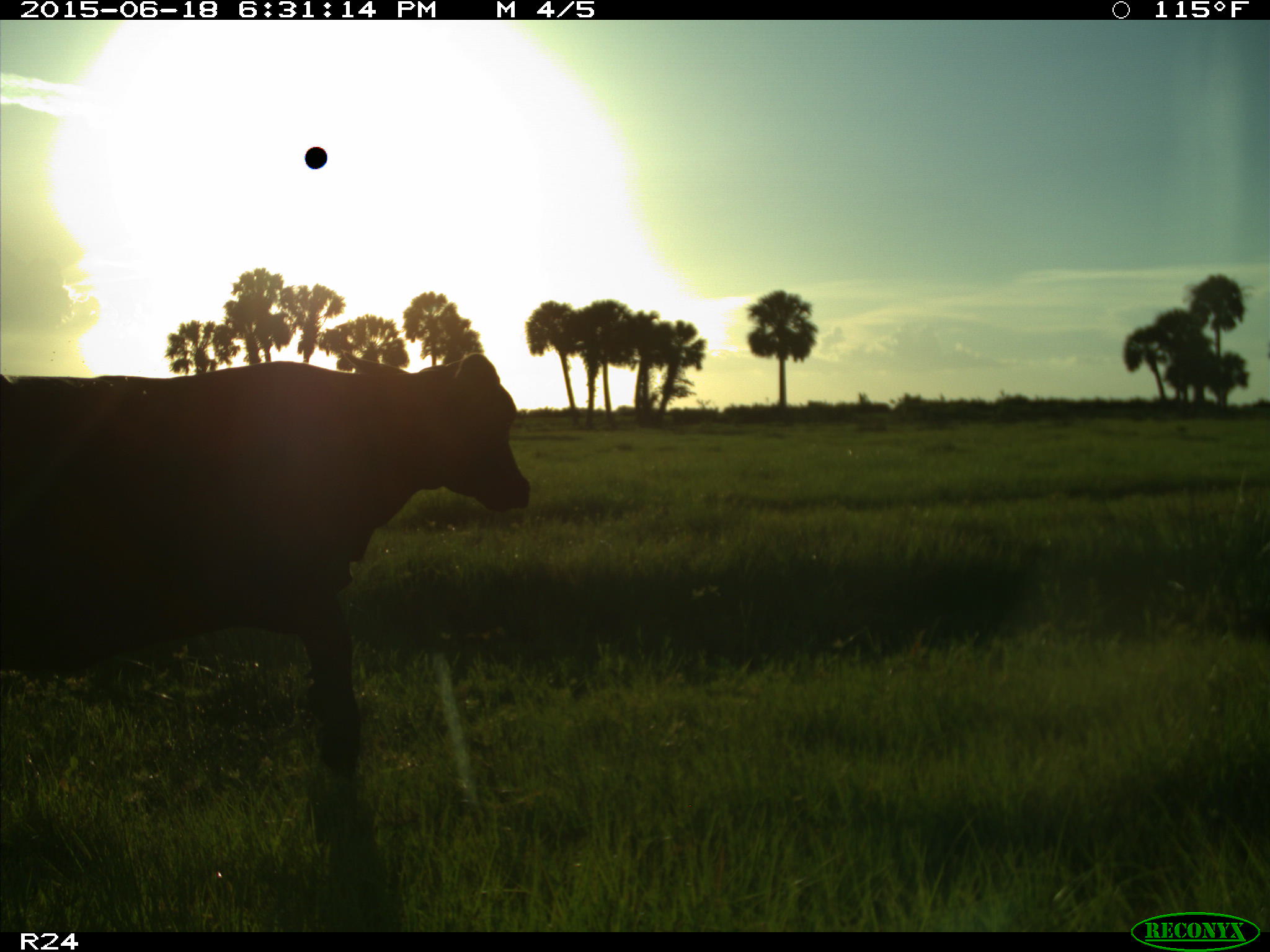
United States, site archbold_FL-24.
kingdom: Animalia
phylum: Chordata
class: Mammalia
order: Artiodactyla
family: Bovidae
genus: Bos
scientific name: Bos taurus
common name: domestic cow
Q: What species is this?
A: Bos taurus (domestic cow).